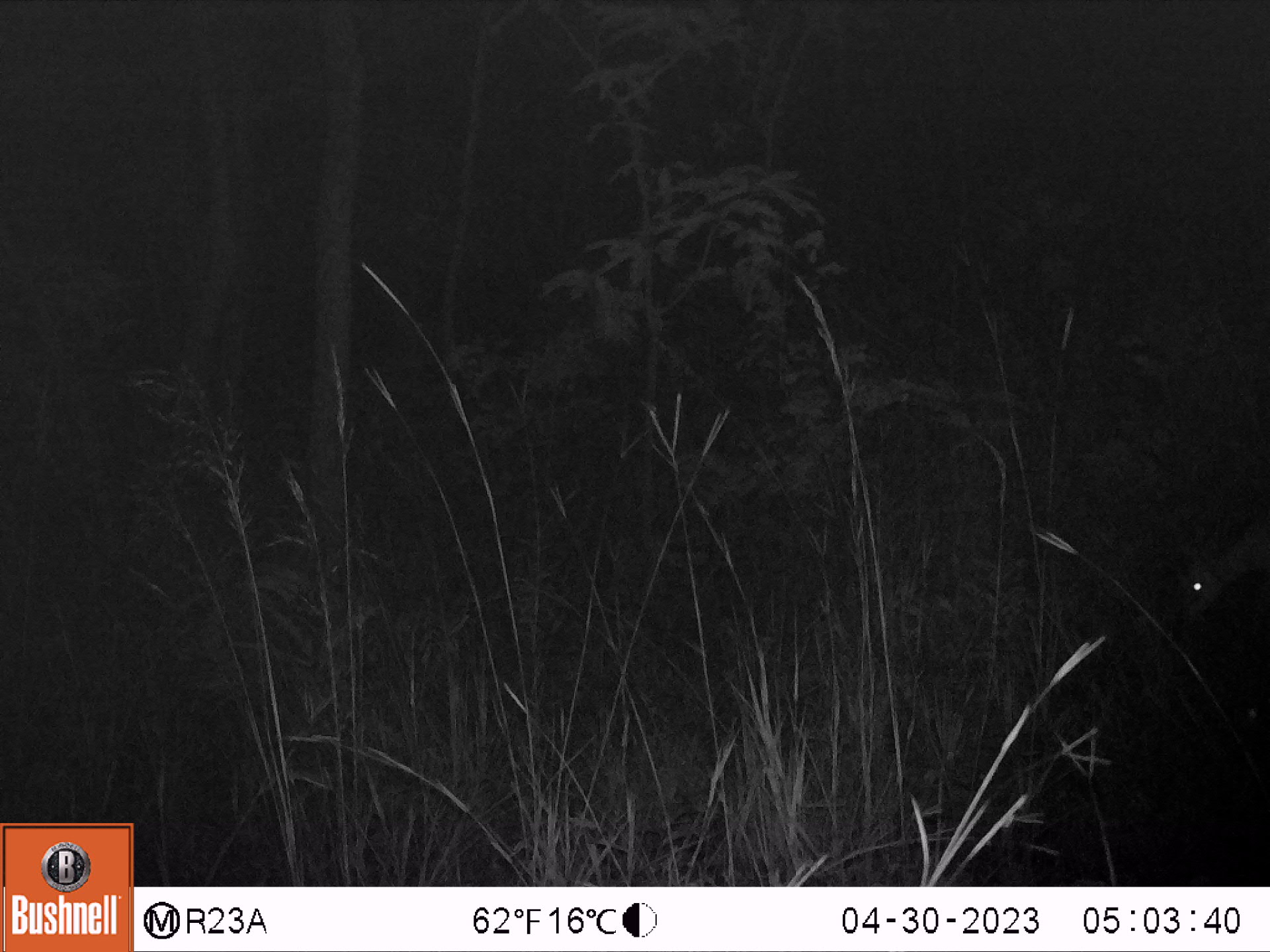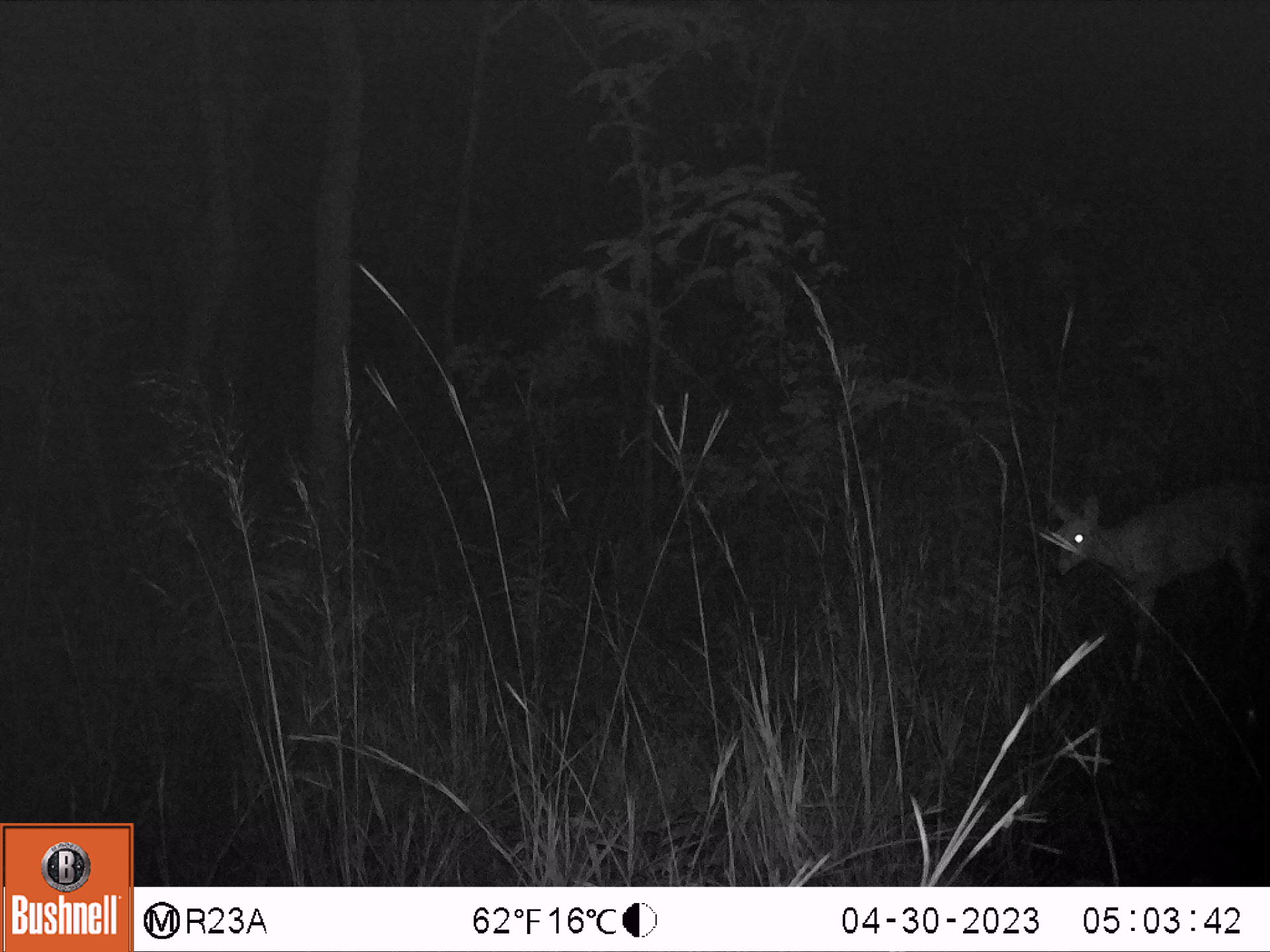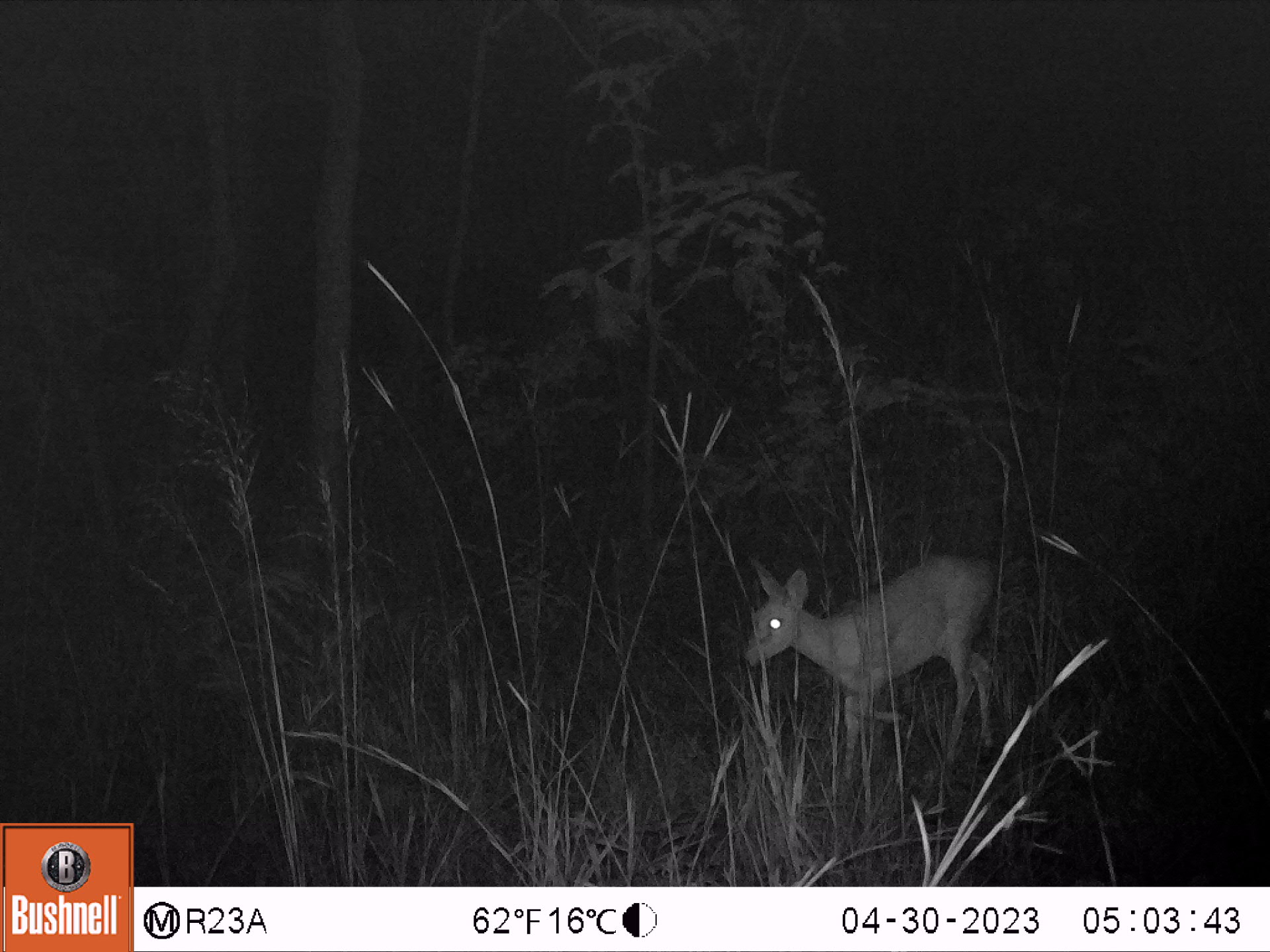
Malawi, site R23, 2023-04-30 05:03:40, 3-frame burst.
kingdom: Animalia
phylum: Chordata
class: Mammalia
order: Artiodactyla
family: Bovidae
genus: Sylvicapra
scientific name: Sylvicapra grimmia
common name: common duiker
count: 1